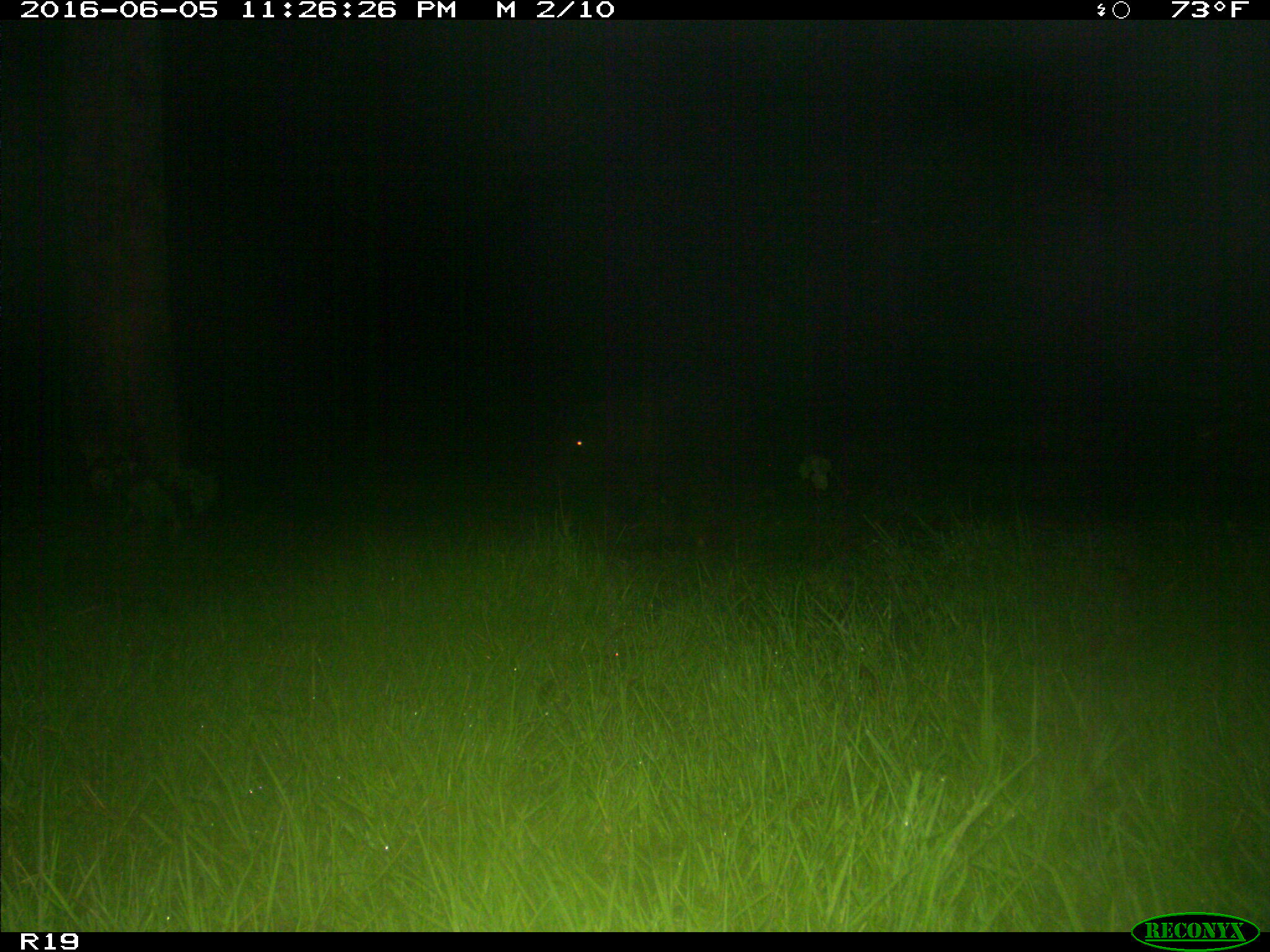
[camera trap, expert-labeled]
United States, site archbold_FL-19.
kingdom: Animalia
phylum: Chordata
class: Mammalia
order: Artiodactyla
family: Suidae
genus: Sus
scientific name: Sus scrofa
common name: wild boar